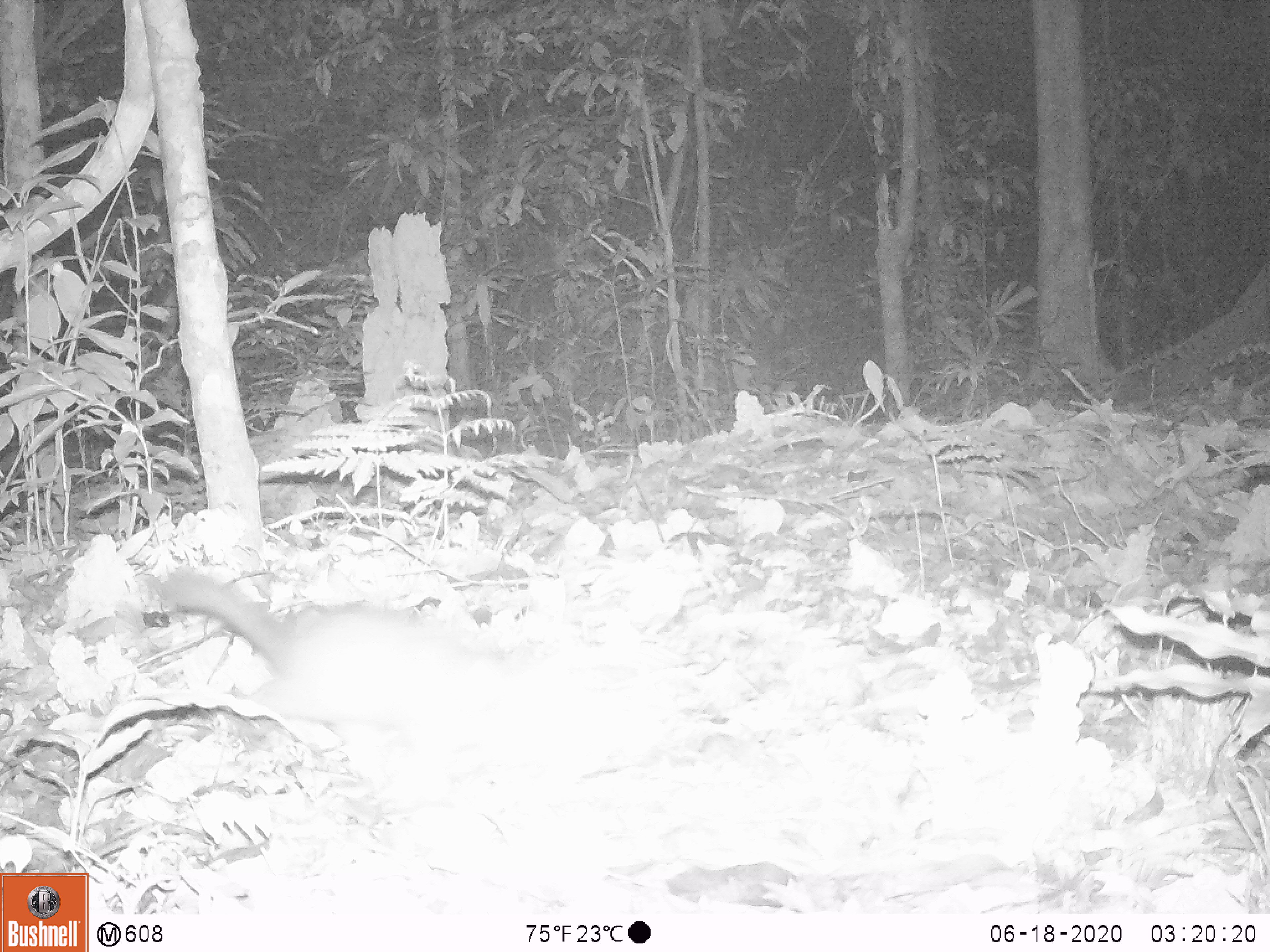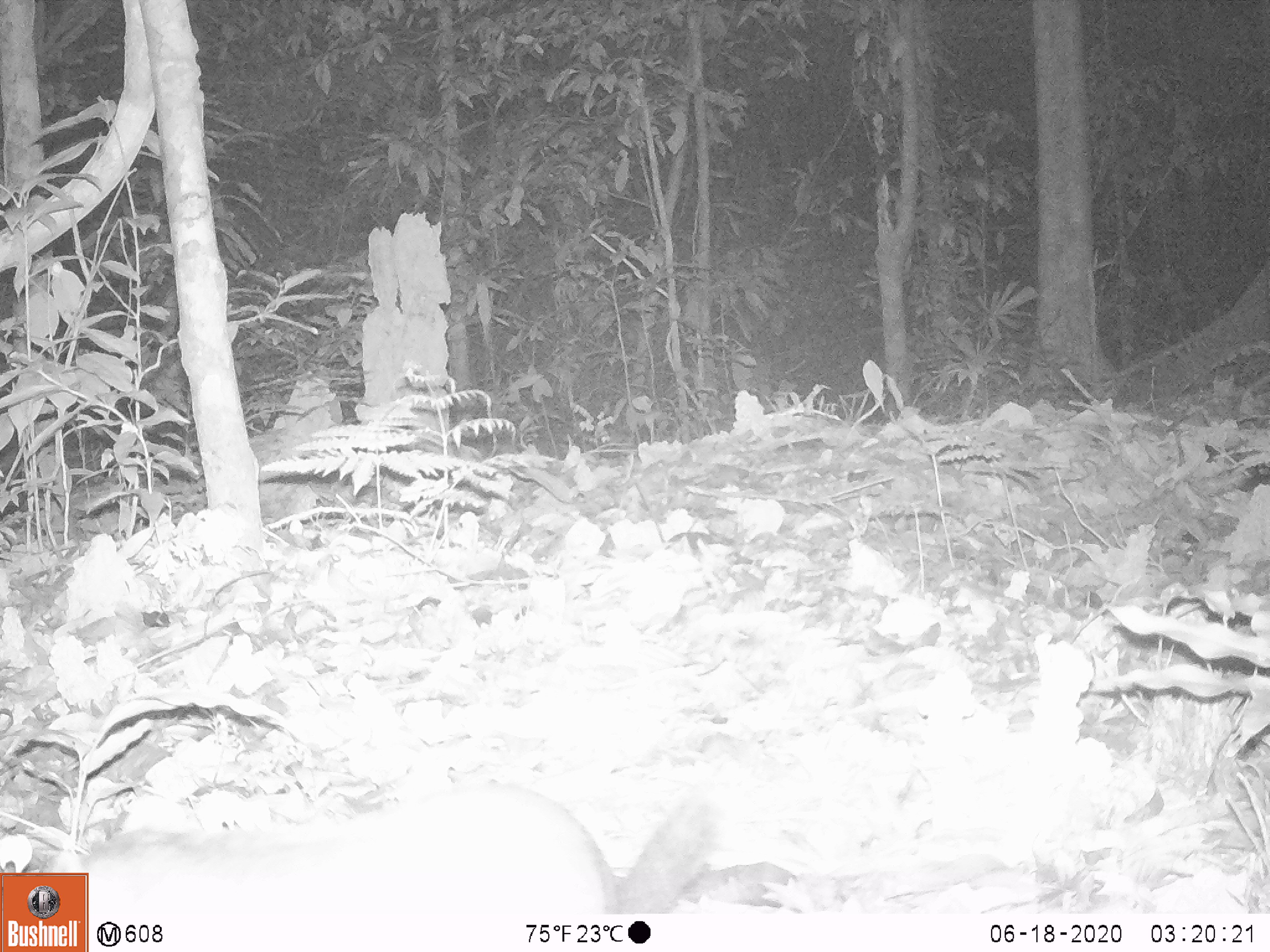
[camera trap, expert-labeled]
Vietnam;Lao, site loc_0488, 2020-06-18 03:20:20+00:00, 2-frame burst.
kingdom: Animalia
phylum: Chordata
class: Mammalia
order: Carnivora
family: Mustelidae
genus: Melogale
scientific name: Melogale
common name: ferret badger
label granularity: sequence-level